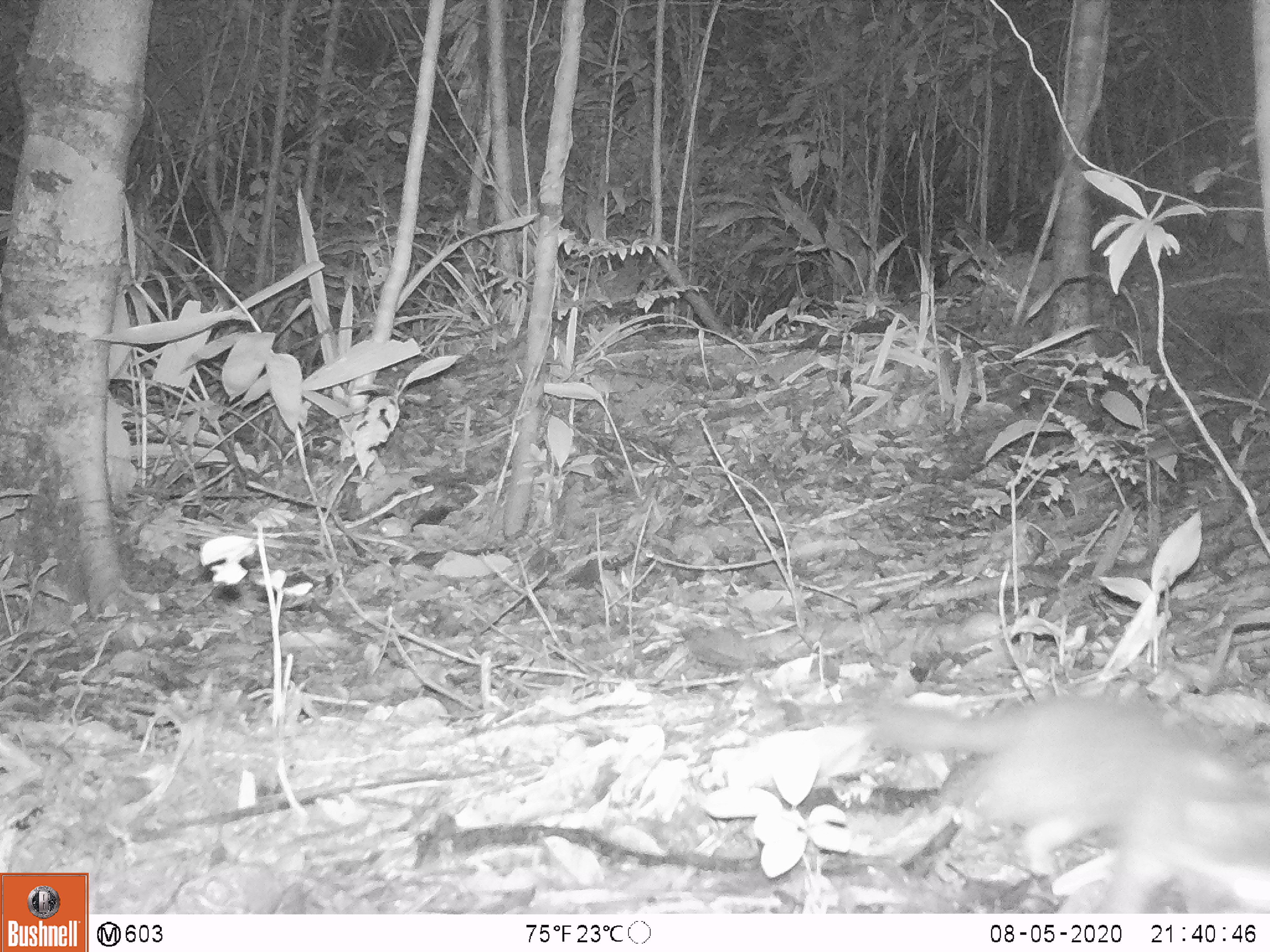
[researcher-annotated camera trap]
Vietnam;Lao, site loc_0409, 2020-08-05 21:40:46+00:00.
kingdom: Animalia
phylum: Chordata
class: Mammalia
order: Carnivora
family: Mustelidae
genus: Melogale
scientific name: Melogale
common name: ferret badger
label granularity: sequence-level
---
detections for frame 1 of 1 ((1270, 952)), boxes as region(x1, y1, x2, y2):
ferret badger: region(864, 689, 1267, 912)